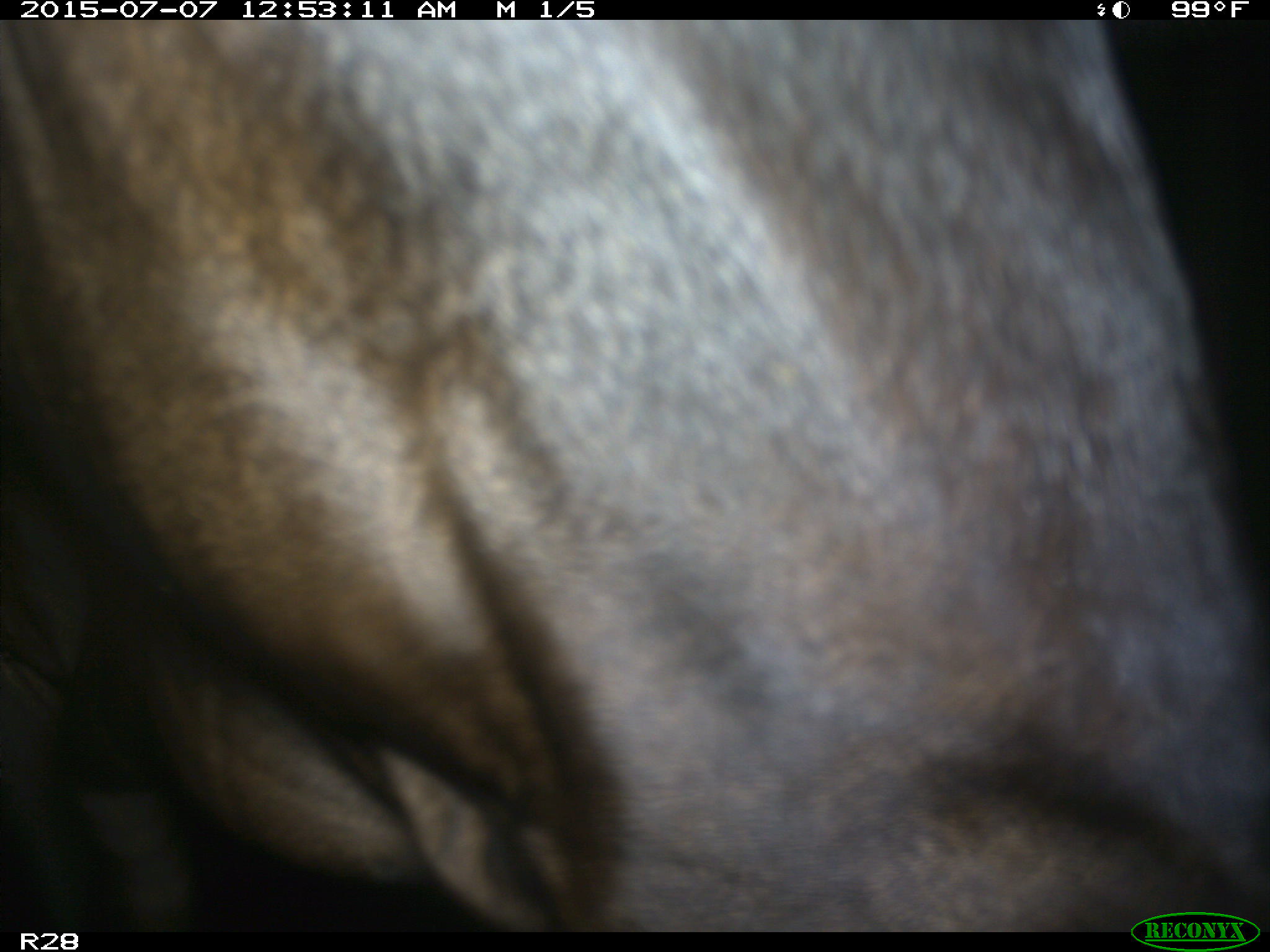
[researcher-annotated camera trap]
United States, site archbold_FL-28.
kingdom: Animalia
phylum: Chordata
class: Mammalia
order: Artiodactyla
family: Bovidae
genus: Bos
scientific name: Bos taurus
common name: domestic cow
Bos taurus (domestic cow).